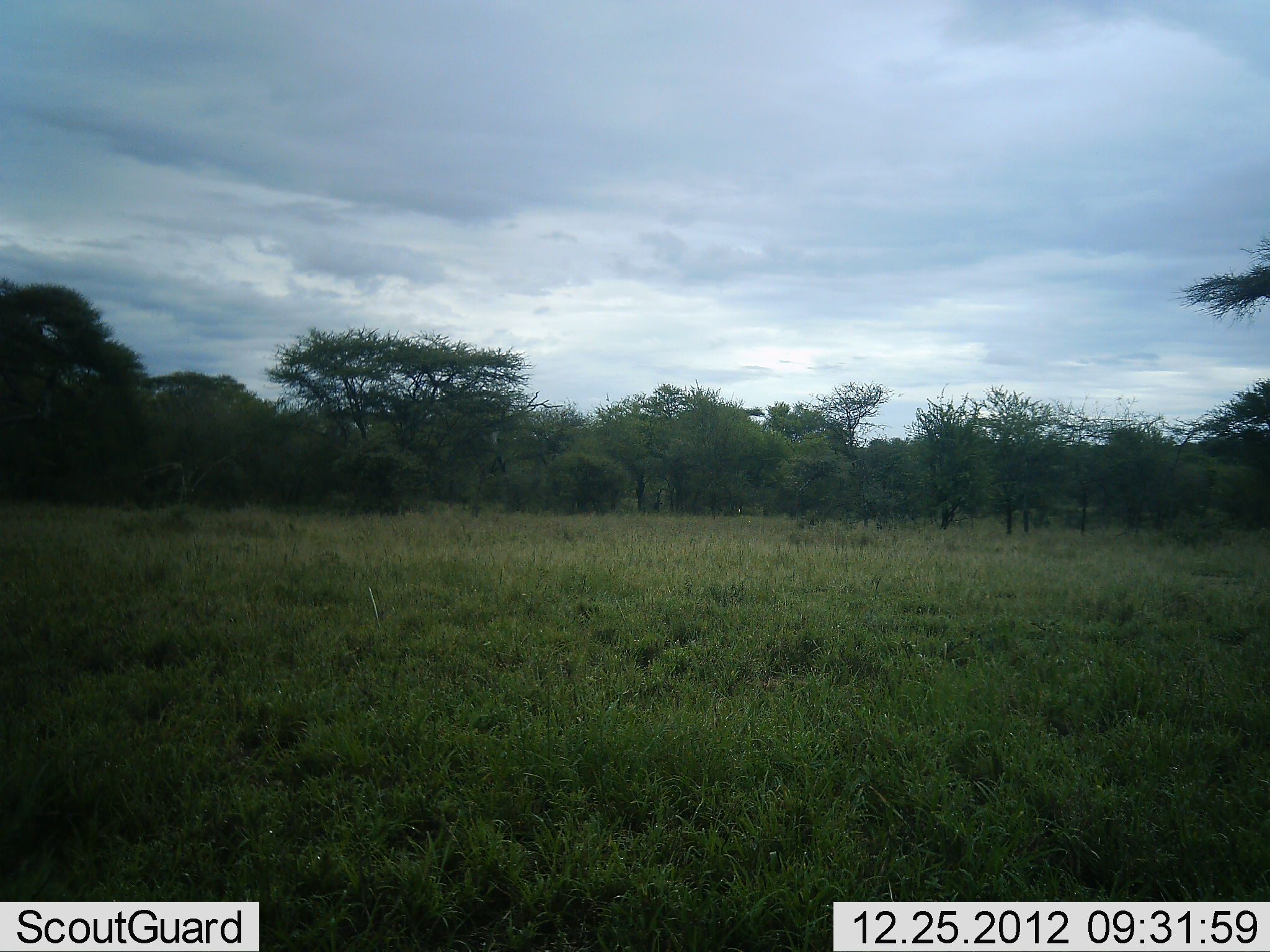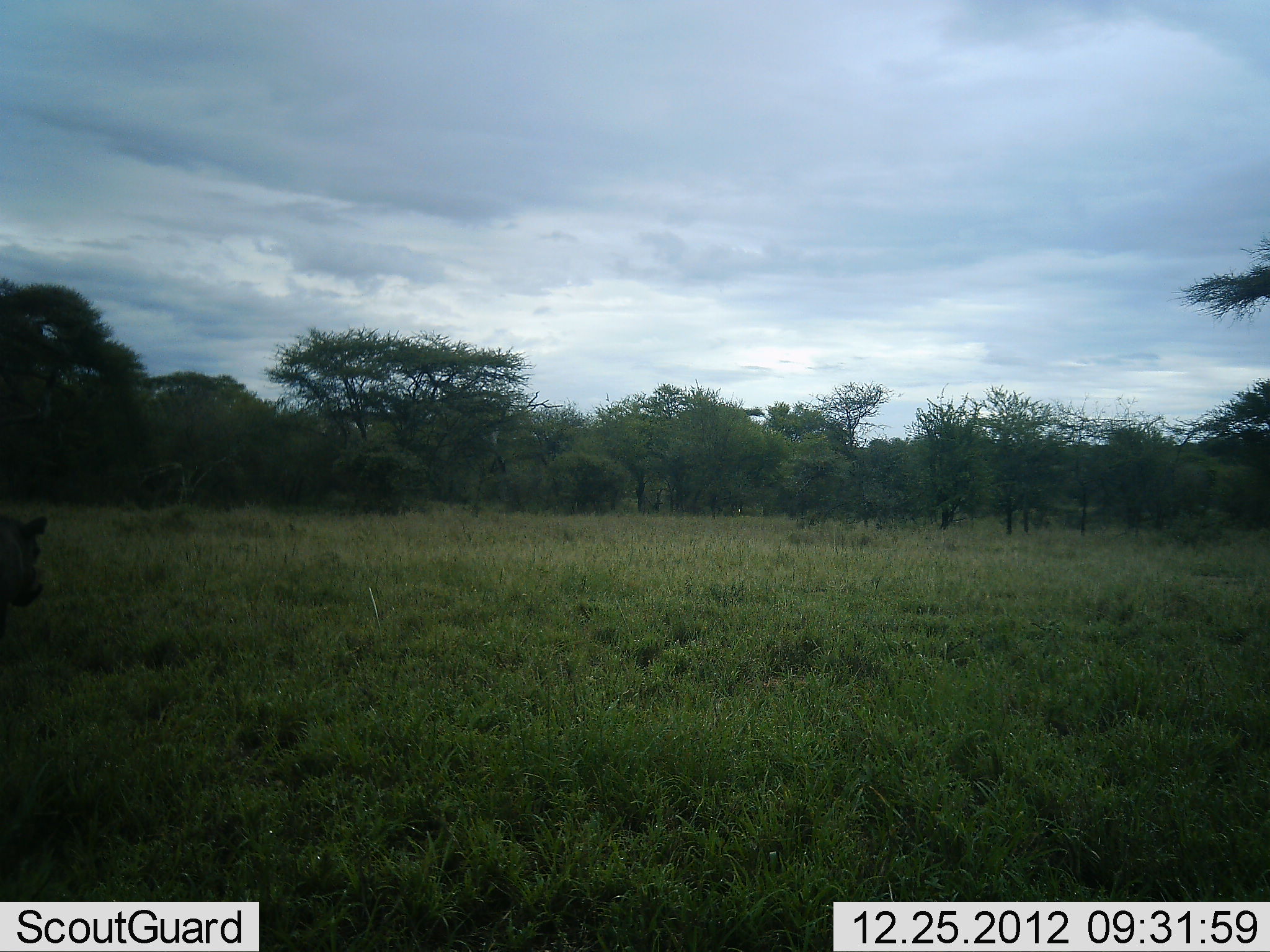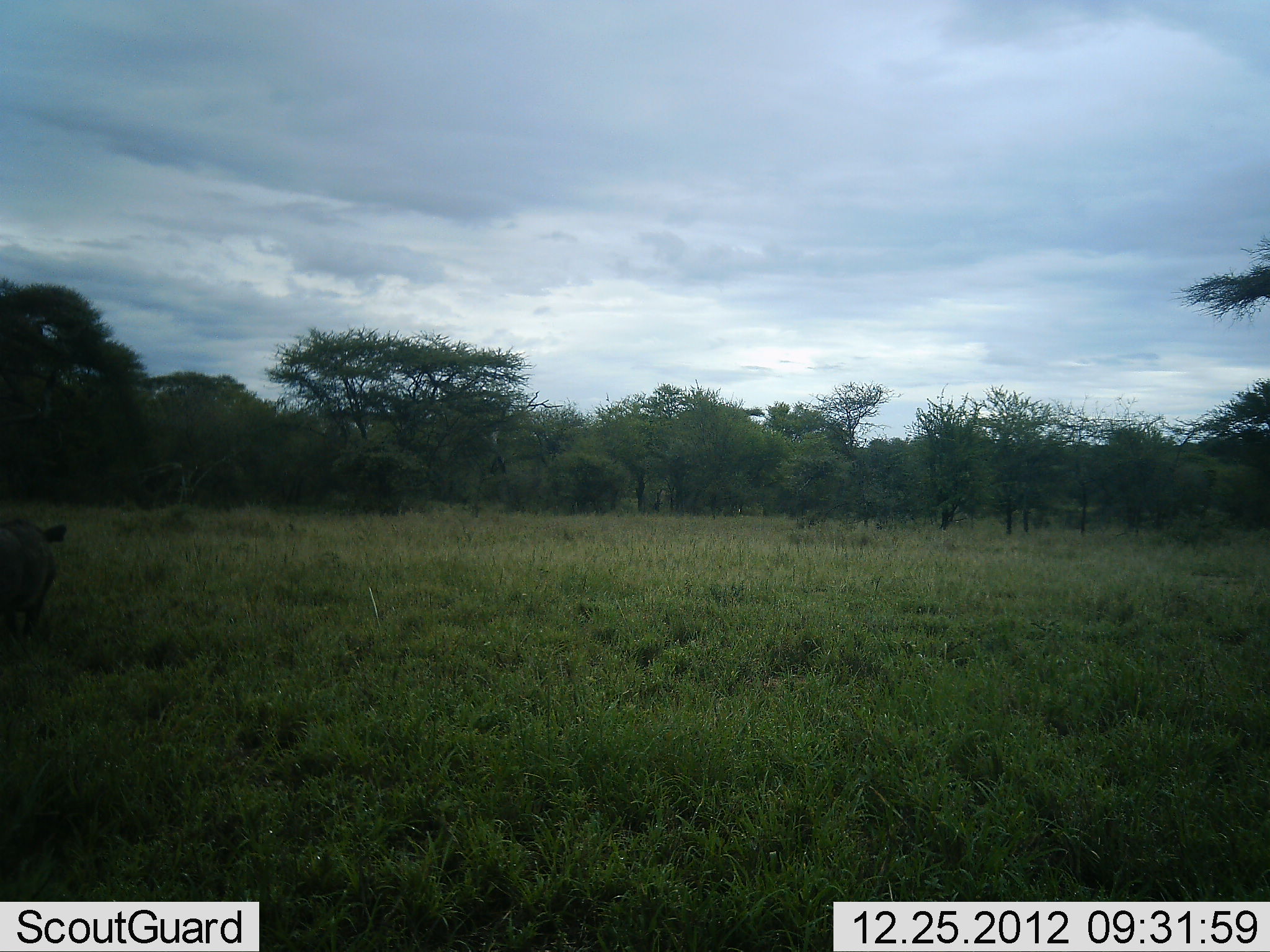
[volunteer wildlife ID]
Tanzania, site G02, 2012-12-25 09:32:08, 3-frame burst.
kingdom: Animalia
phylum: Chordata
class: Mammalia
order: Artiodactyla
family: Suidae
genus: Phacochoerus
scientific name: Phacochoerus africanus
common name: warthog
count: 1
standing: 5%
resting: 0%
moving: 95%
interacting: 0%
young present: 0%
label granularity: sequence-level